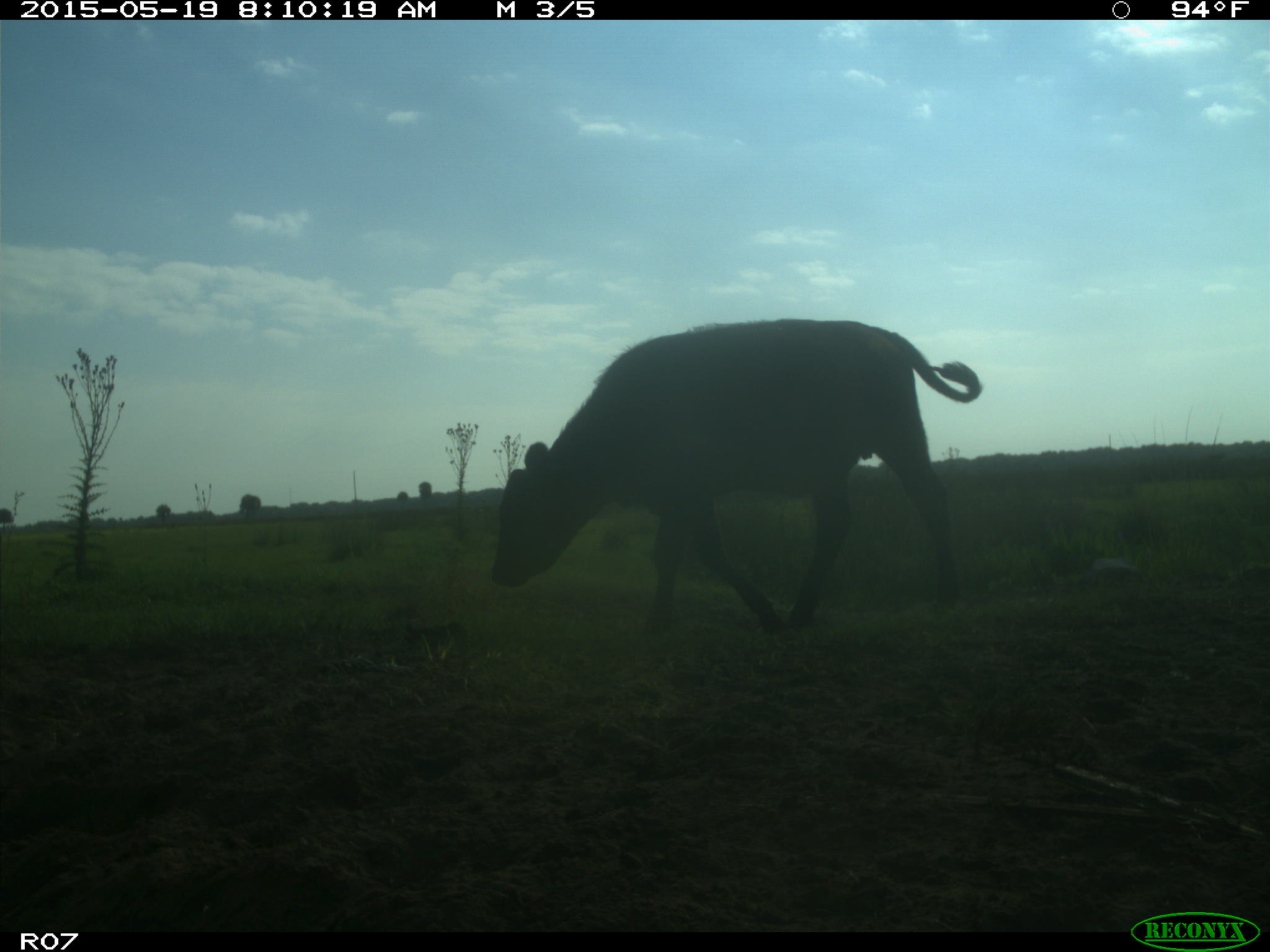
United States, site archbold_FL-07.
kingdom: Animalia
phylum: Chordata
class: Mammalia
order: Artiodactyla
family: Bovidae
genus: Bos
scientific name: Bos taurus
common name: domestic cow